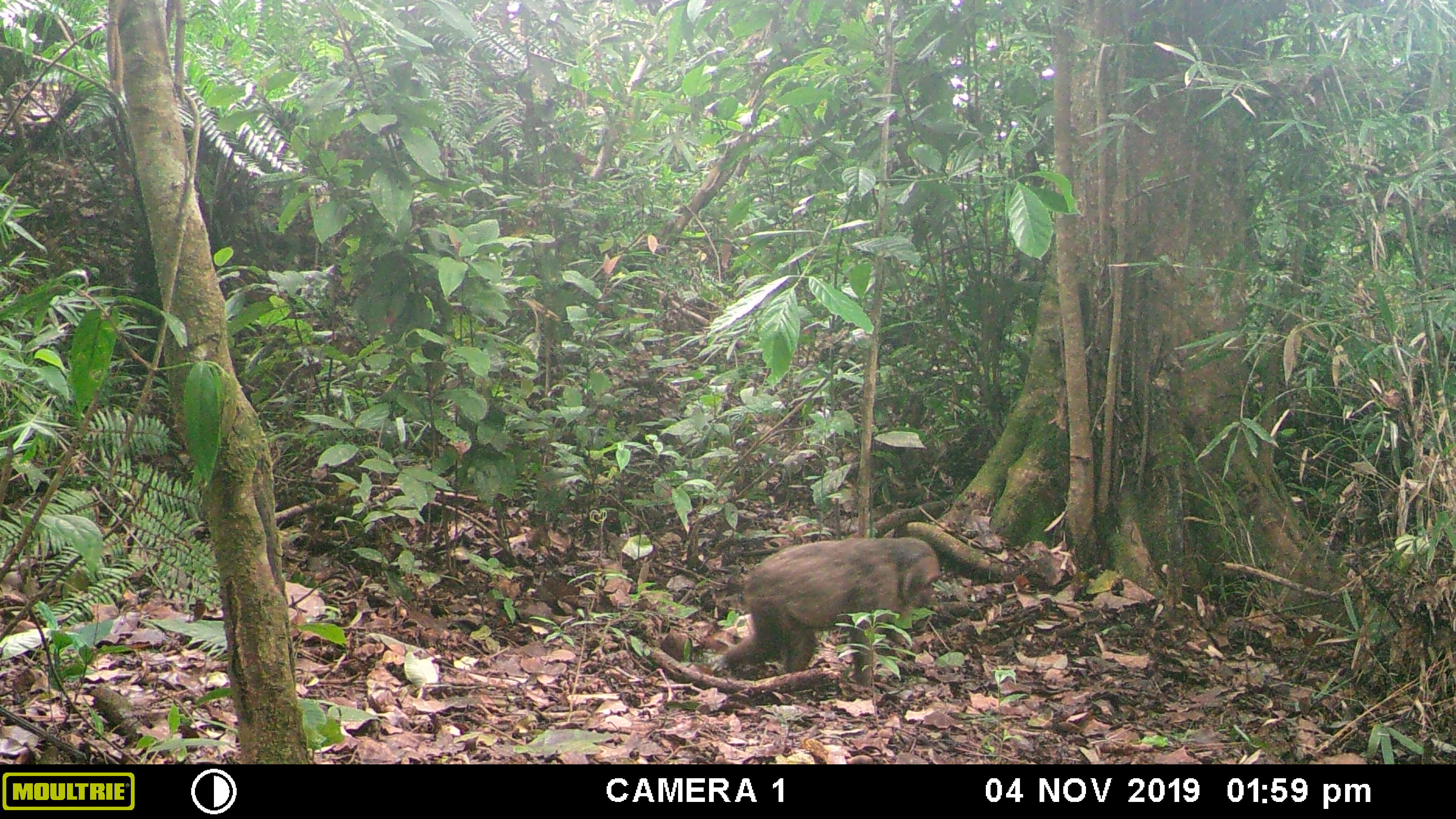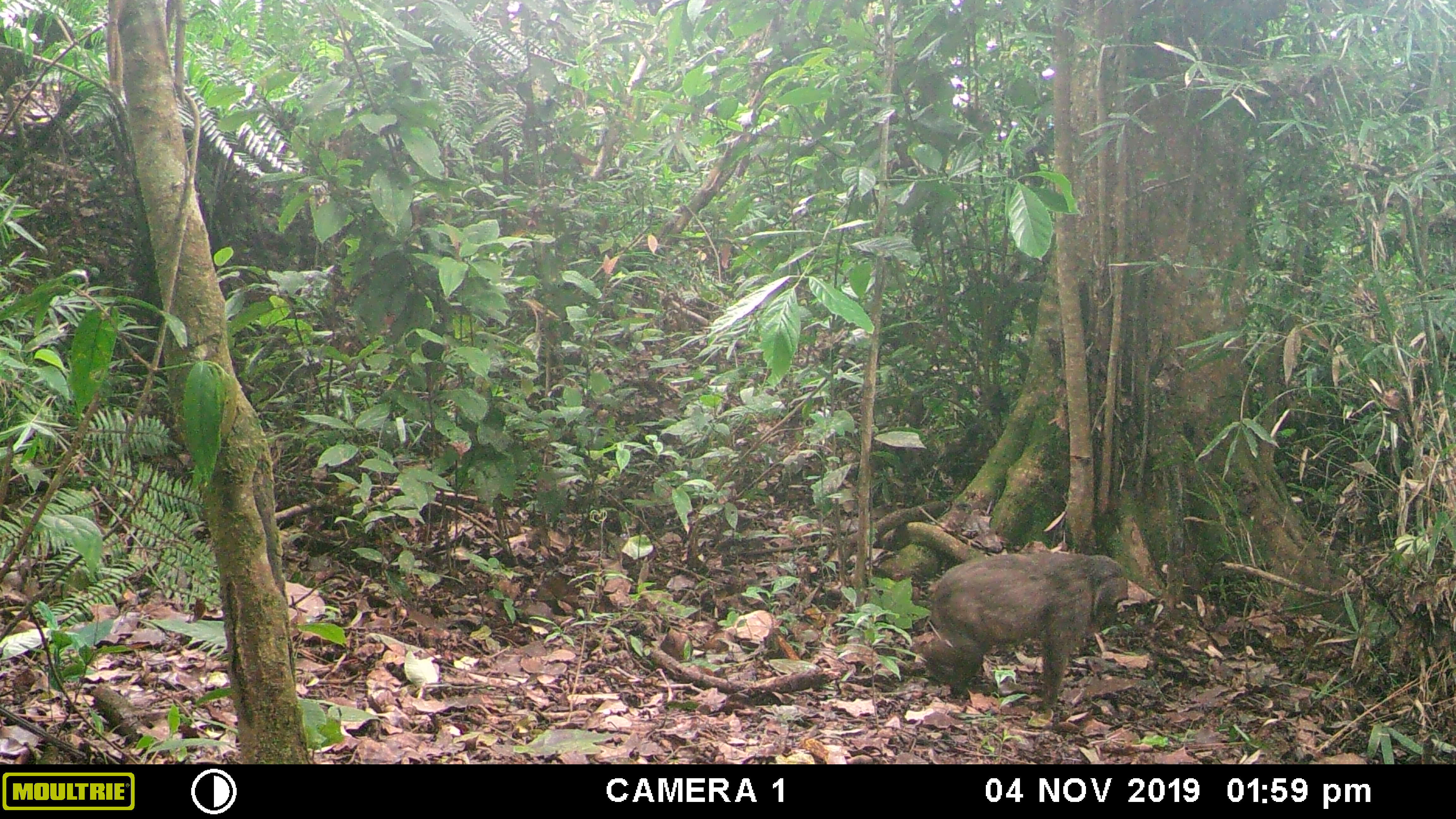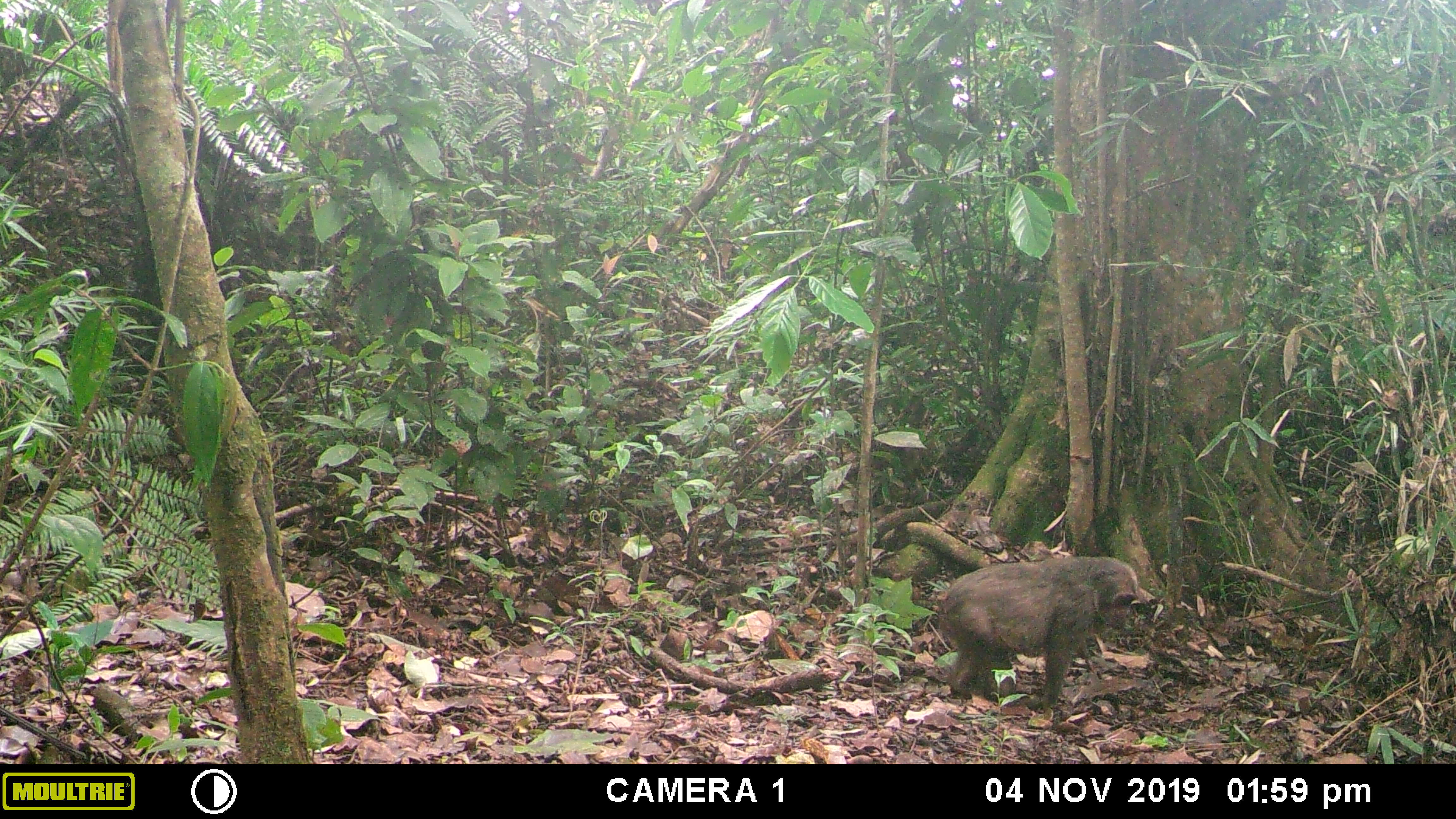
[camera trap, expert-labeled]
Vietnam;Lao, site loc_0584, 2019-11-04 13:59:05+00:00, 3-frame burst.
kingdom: Animalia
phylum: Chordata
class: Mammalia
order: Primates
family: Cercopithecidae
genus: Macaca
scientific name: Macaca arctoides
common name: stump-tailed macaque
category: stump tailed macaque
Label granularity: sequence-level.